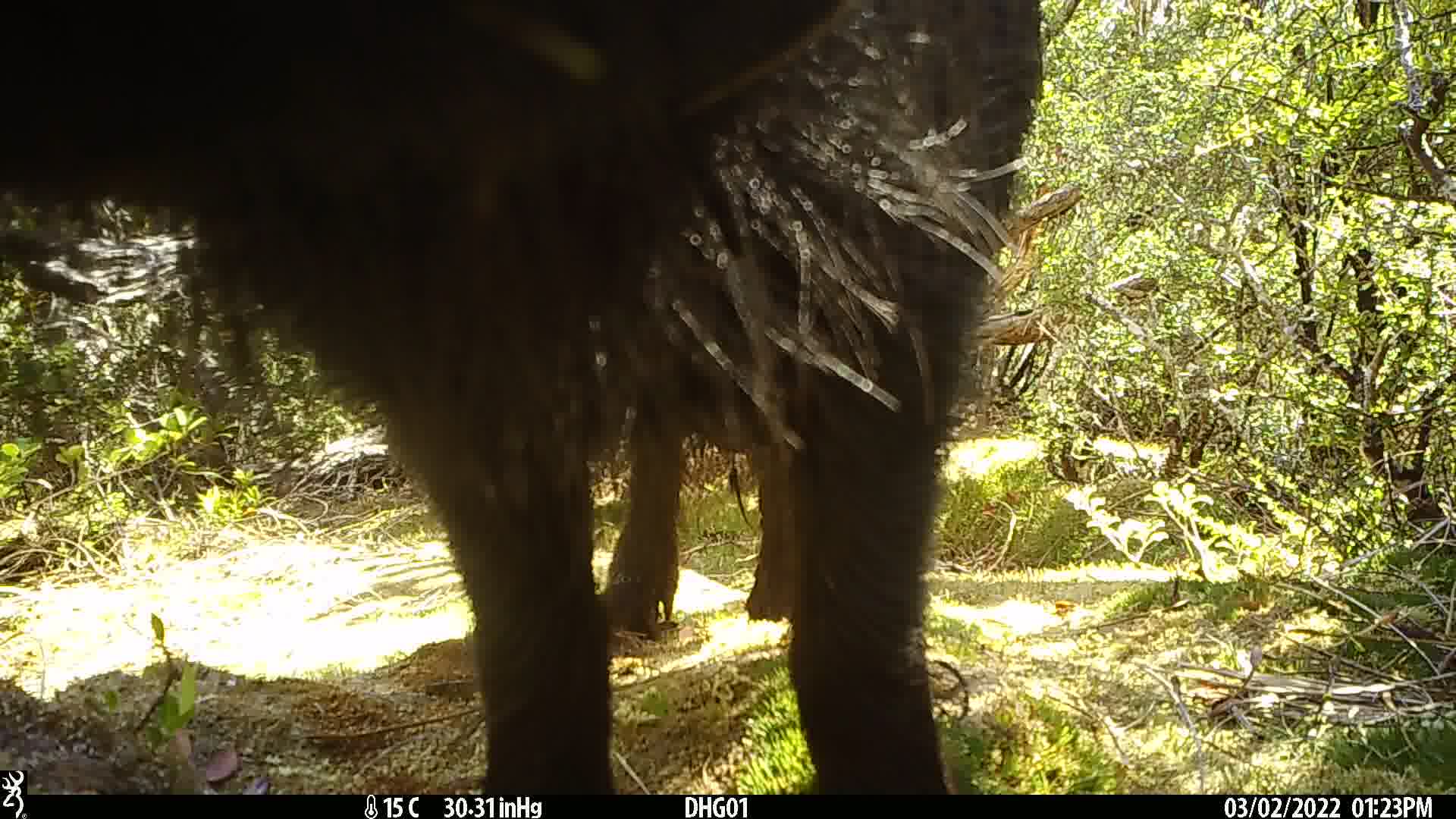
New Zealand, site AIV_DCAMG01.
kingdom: Animalia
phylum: Chordata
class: Mammalia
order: Artiodactyla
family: Suidae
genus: Sus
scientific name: Sus scrofa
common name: pig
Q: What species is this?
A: Pig (Sus scrofa).